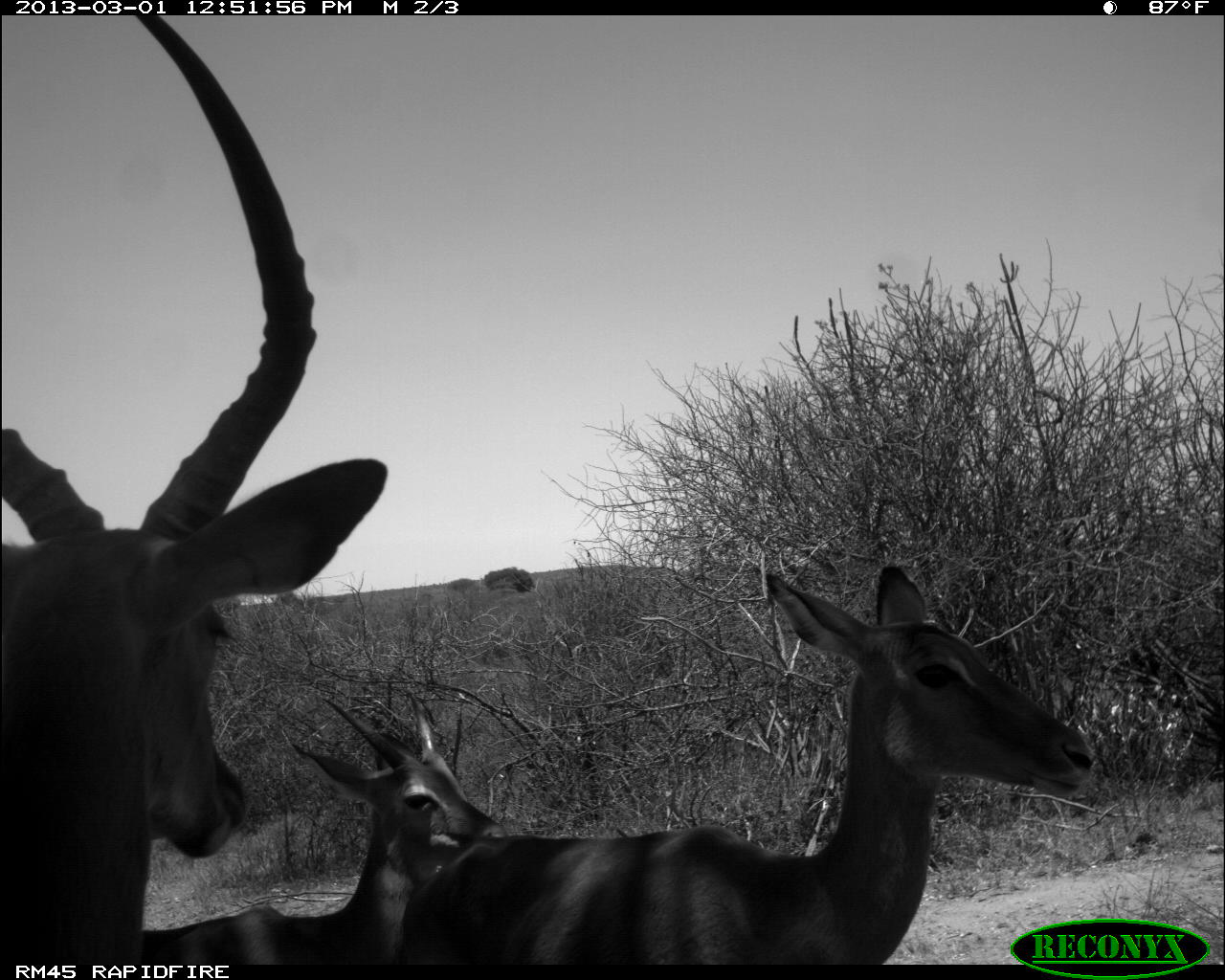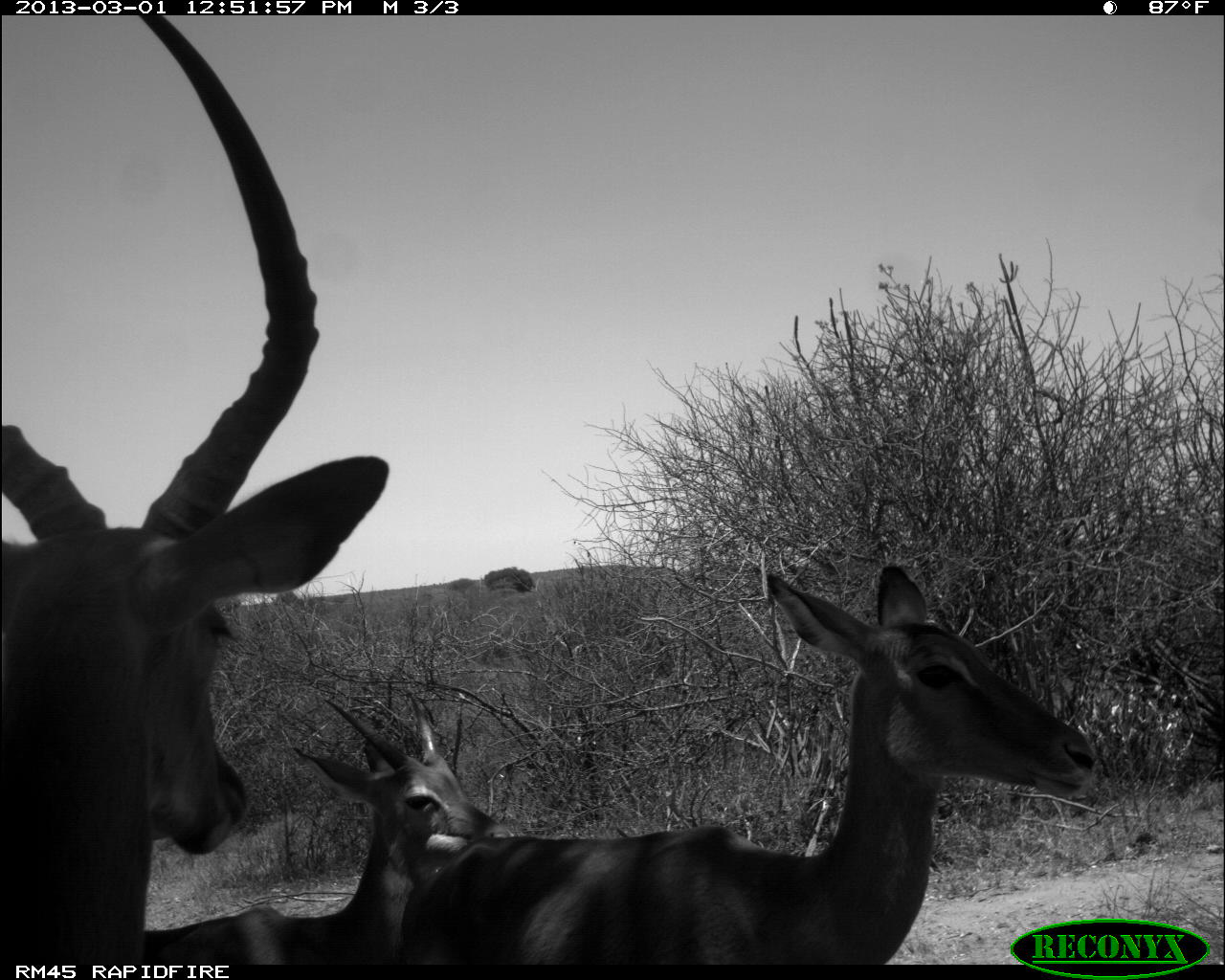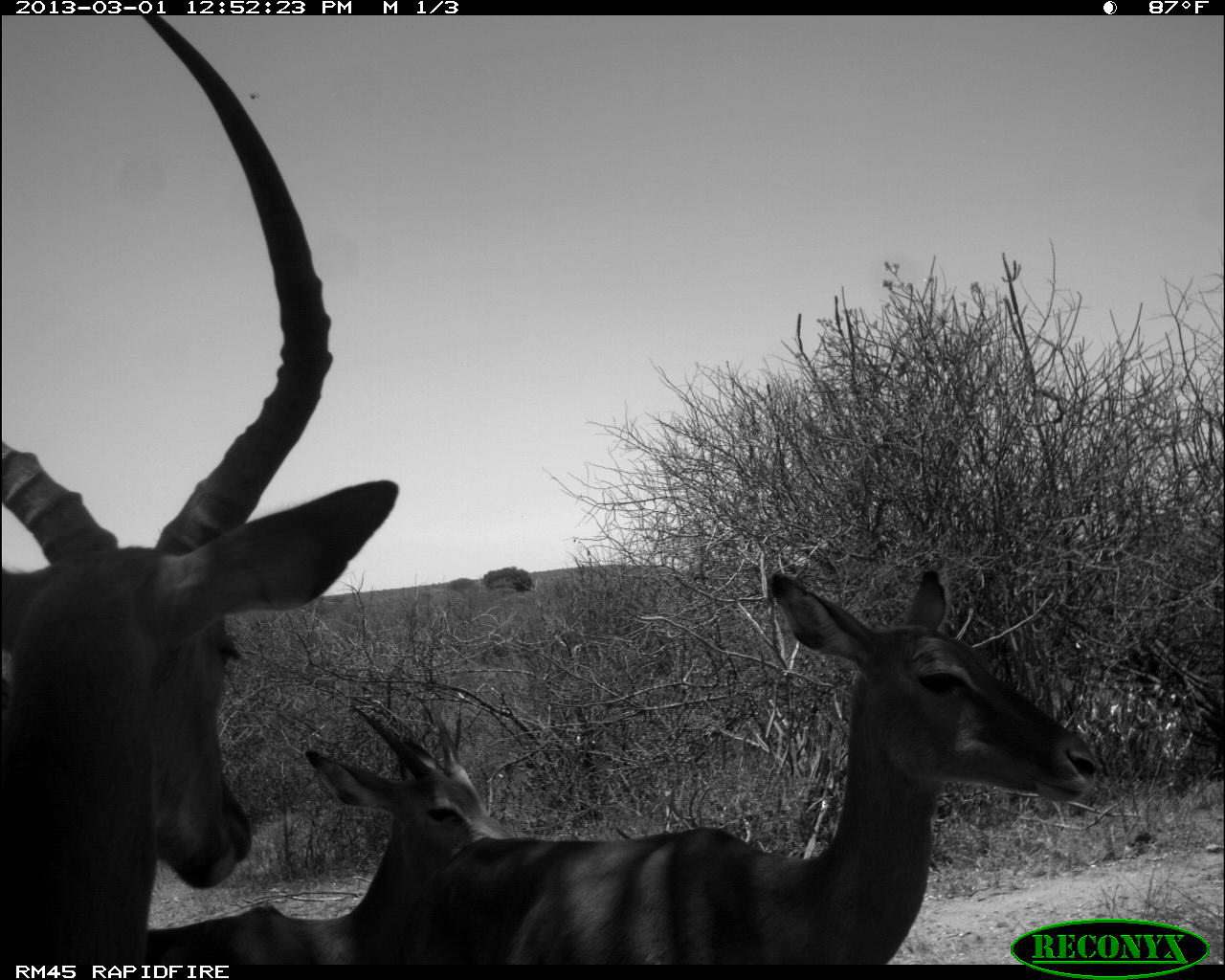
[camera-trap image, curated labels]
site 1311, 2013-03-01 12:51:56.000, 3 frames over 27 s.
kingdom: Animalia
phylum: Chordata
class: Mammalia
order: Artiodactyla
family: Bovidae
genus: Aepyceros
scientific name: Aepyceros melampus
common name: impala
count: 3